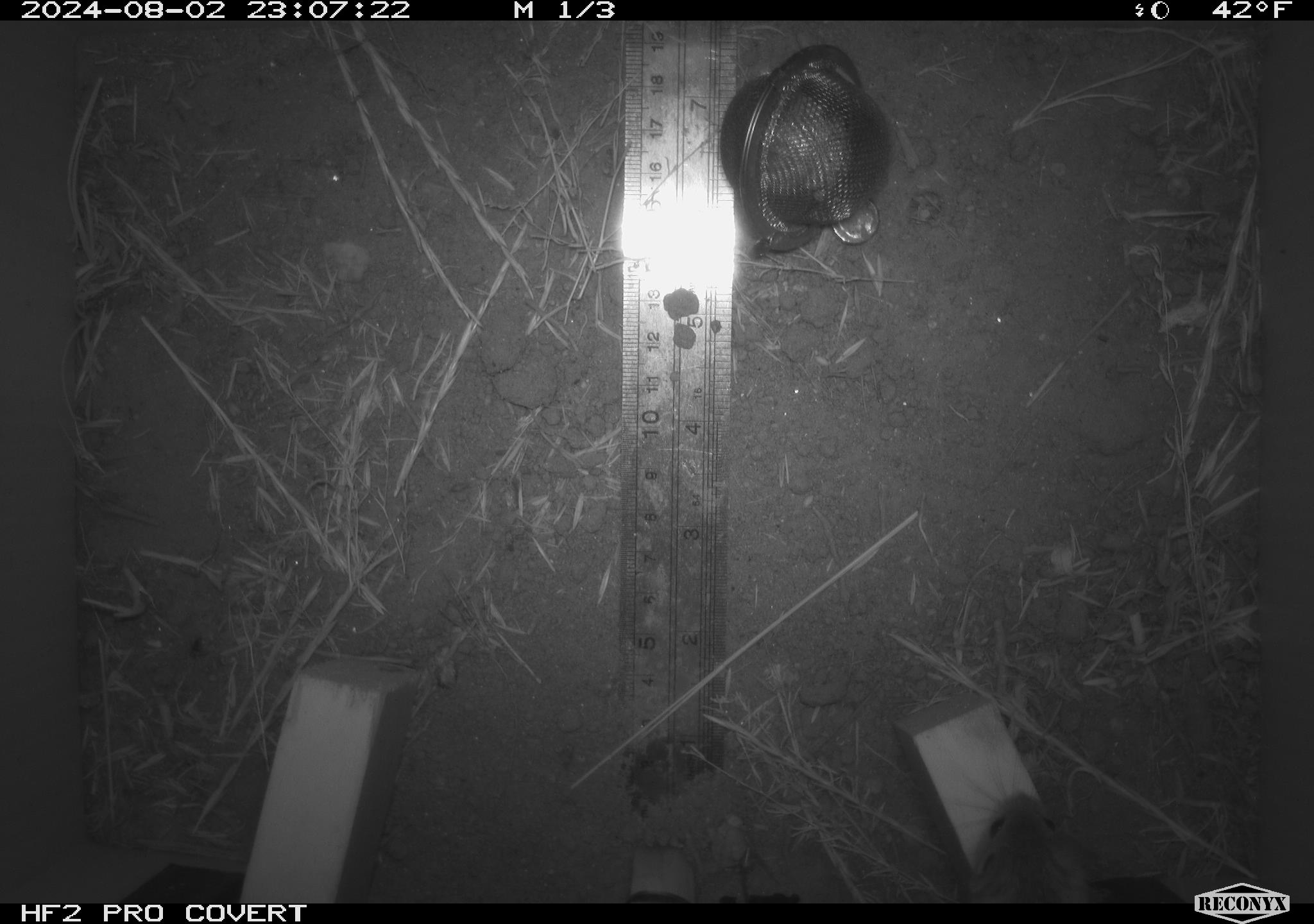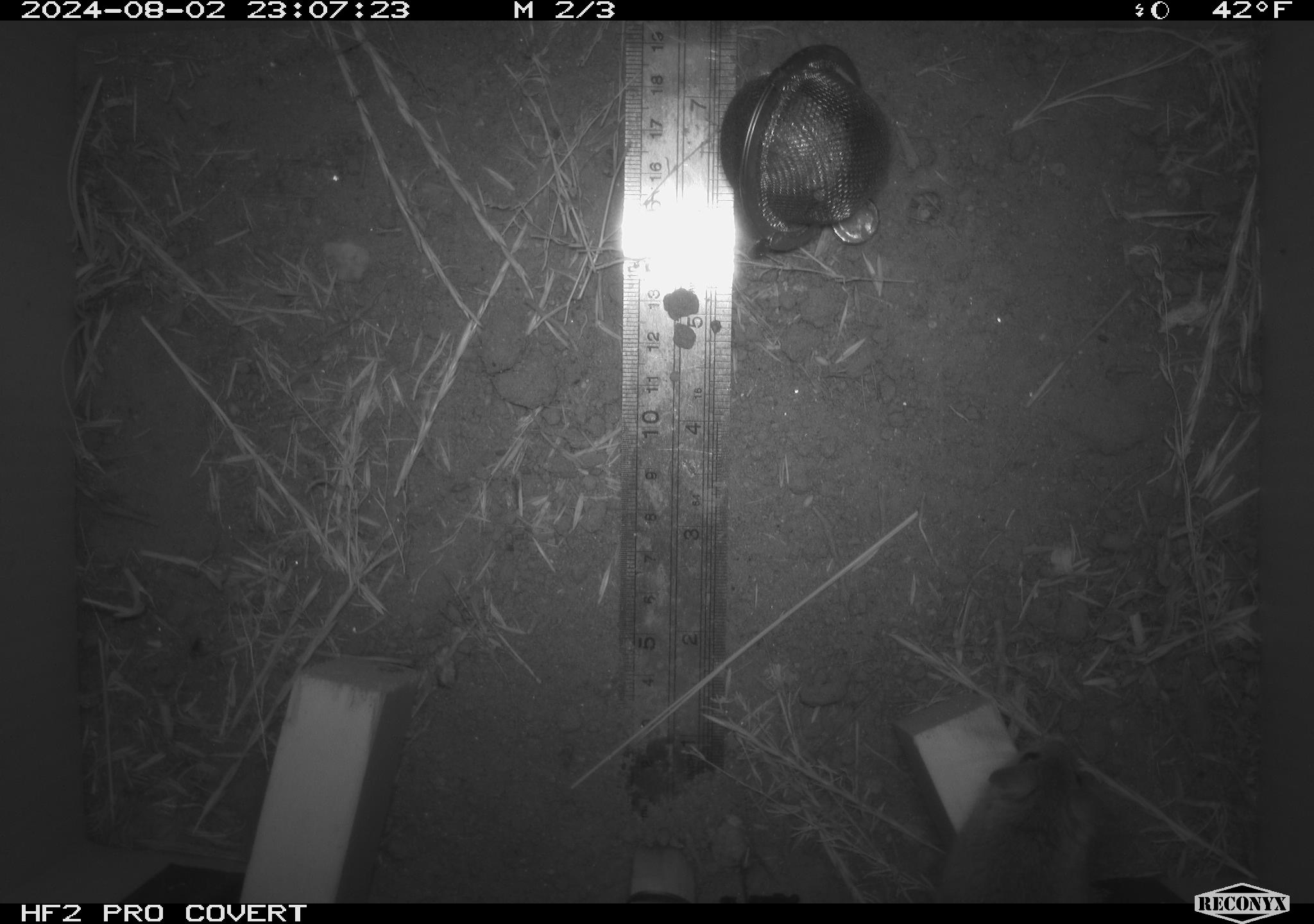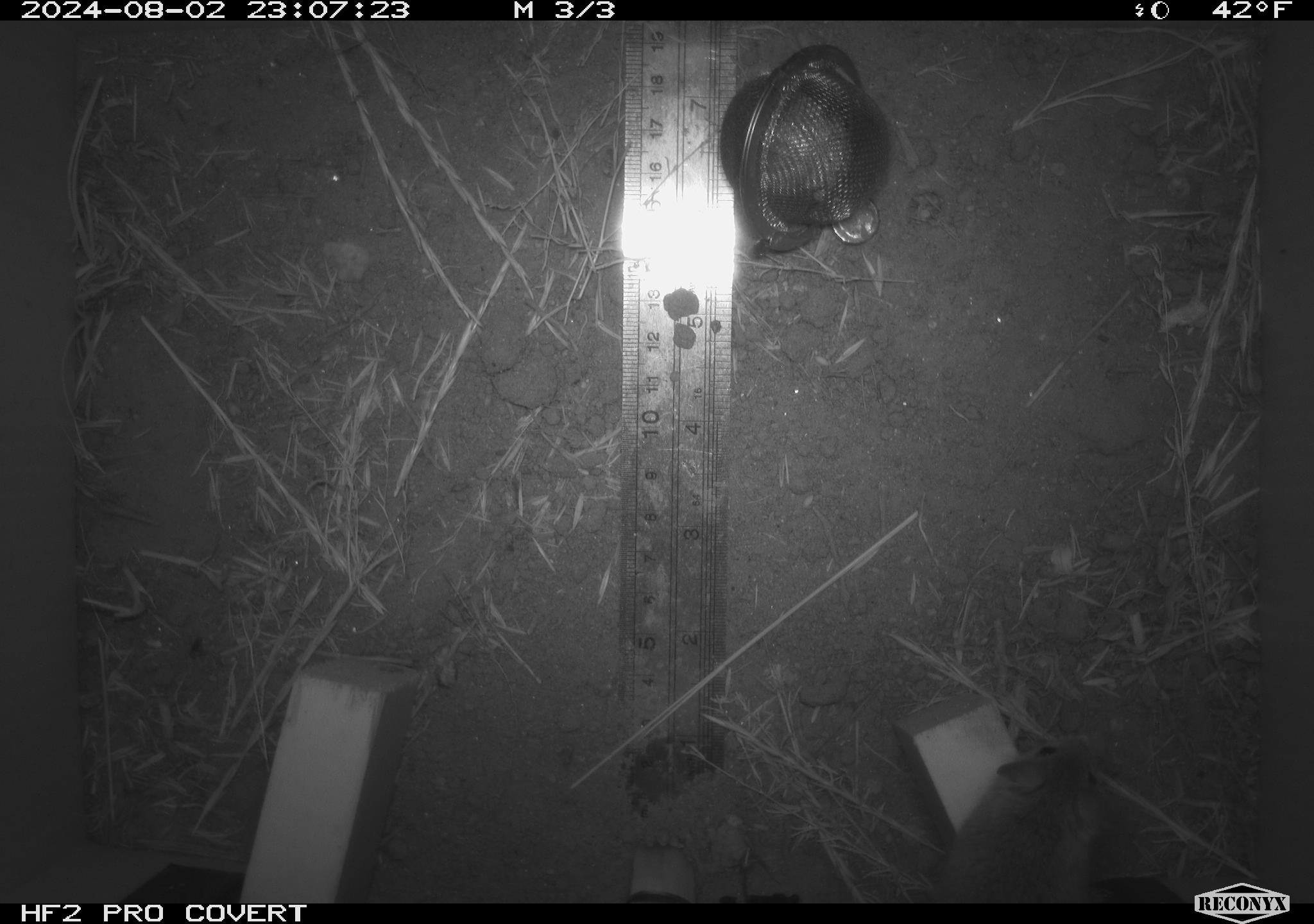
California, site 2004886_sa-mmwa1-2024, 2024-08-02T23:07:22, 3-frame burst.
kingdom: Animalia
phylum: Chordata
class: Mammalia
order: Rodentia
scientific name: Rodentia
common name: mouse species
Mouse species (Rodentia).